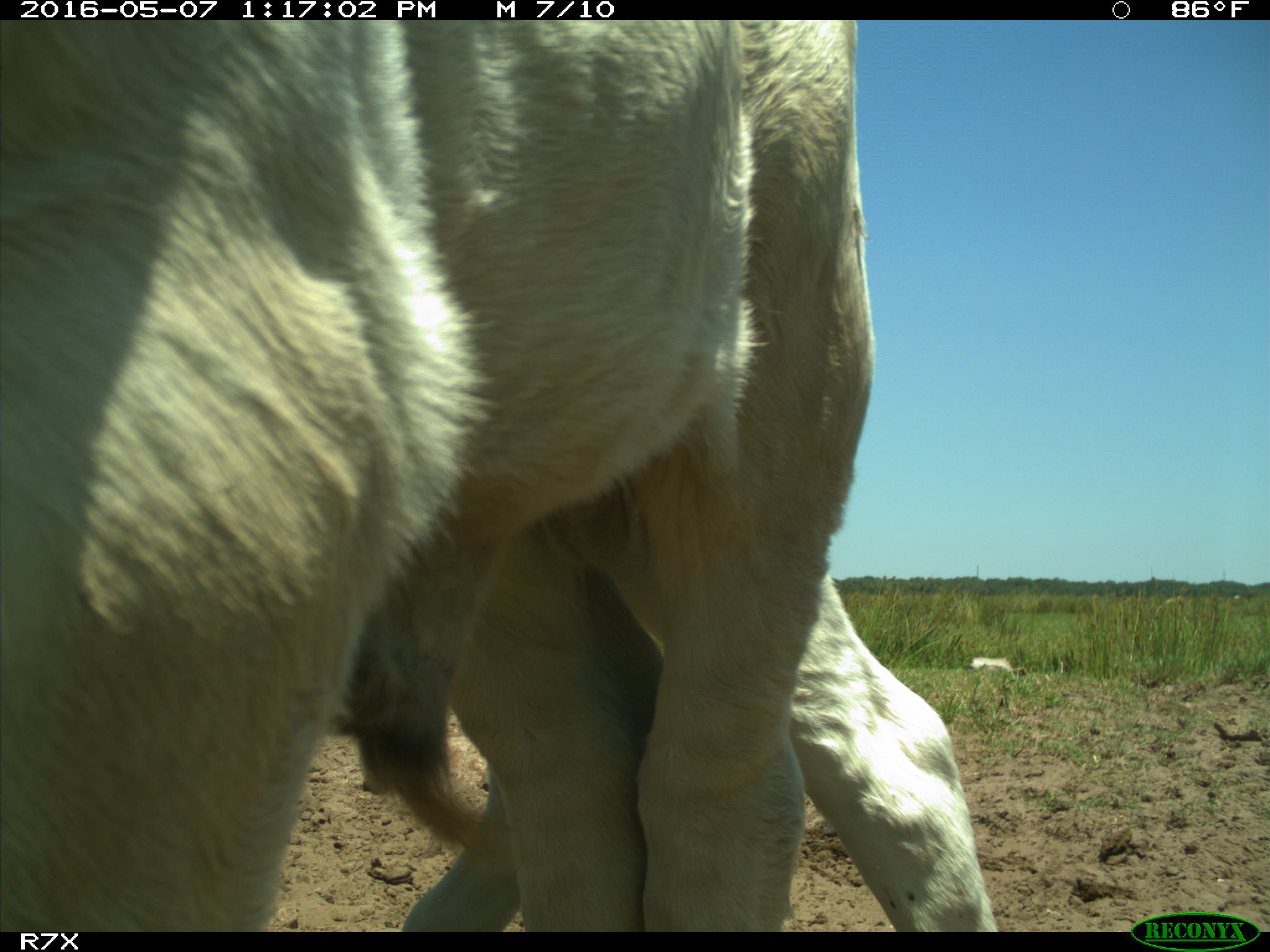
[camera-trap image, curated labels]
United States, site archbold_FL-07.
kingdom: Animalia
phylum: Chordata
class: Mammalia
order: Artiodactyla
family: Bovidae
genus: Bos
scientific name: Bos taurus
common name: domestic cow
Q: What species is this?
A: Bos taurus (domestic cow).